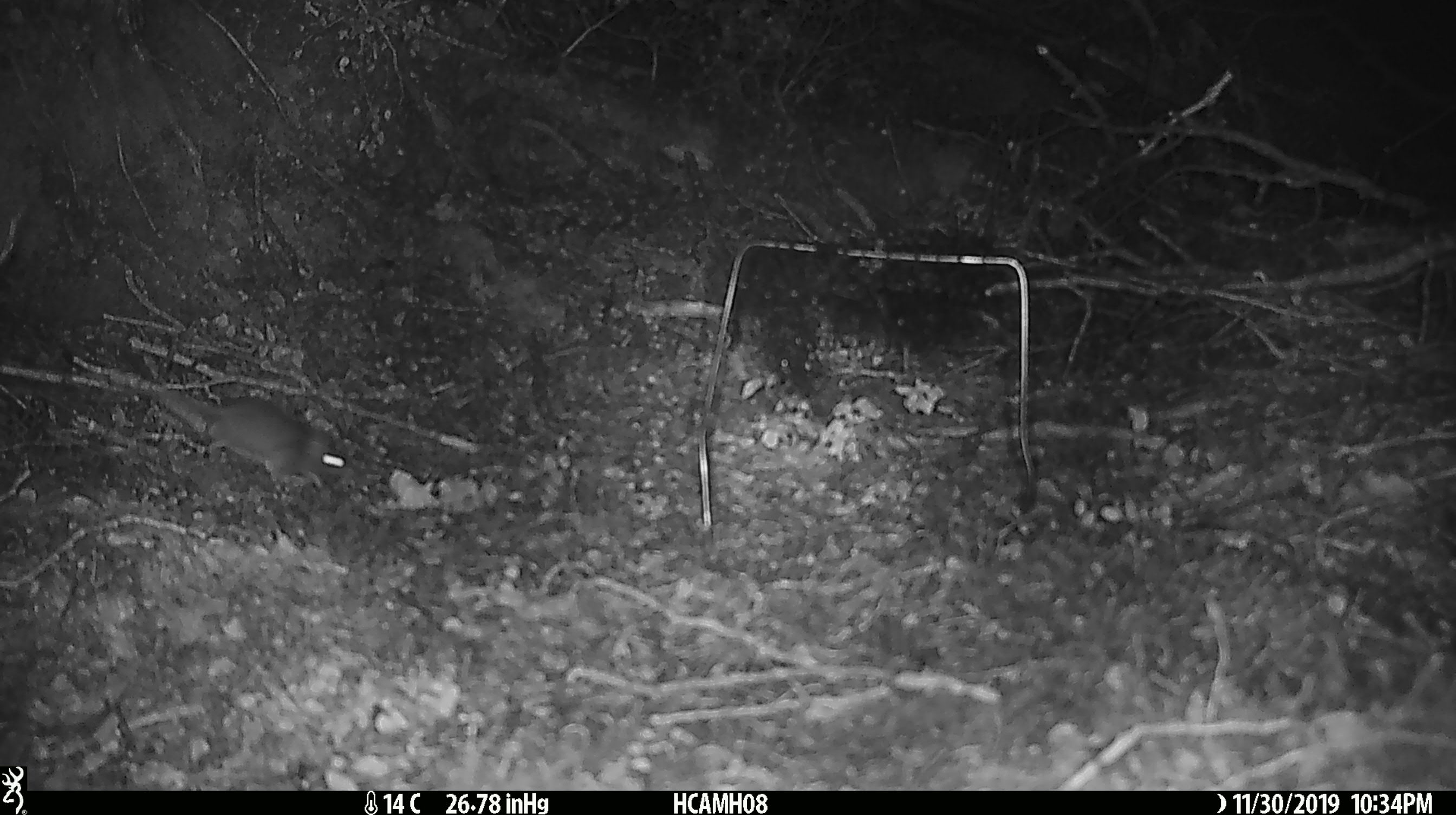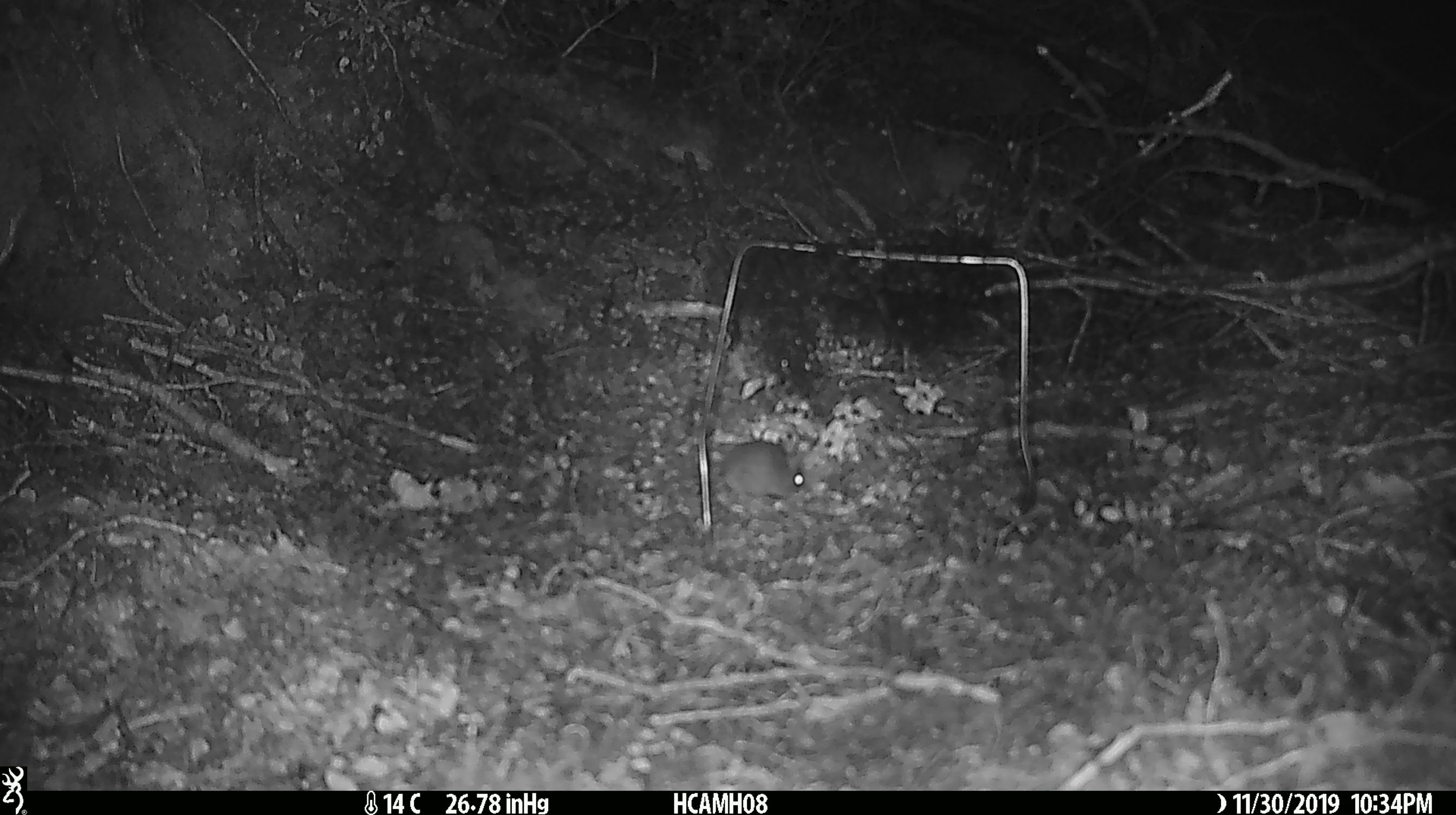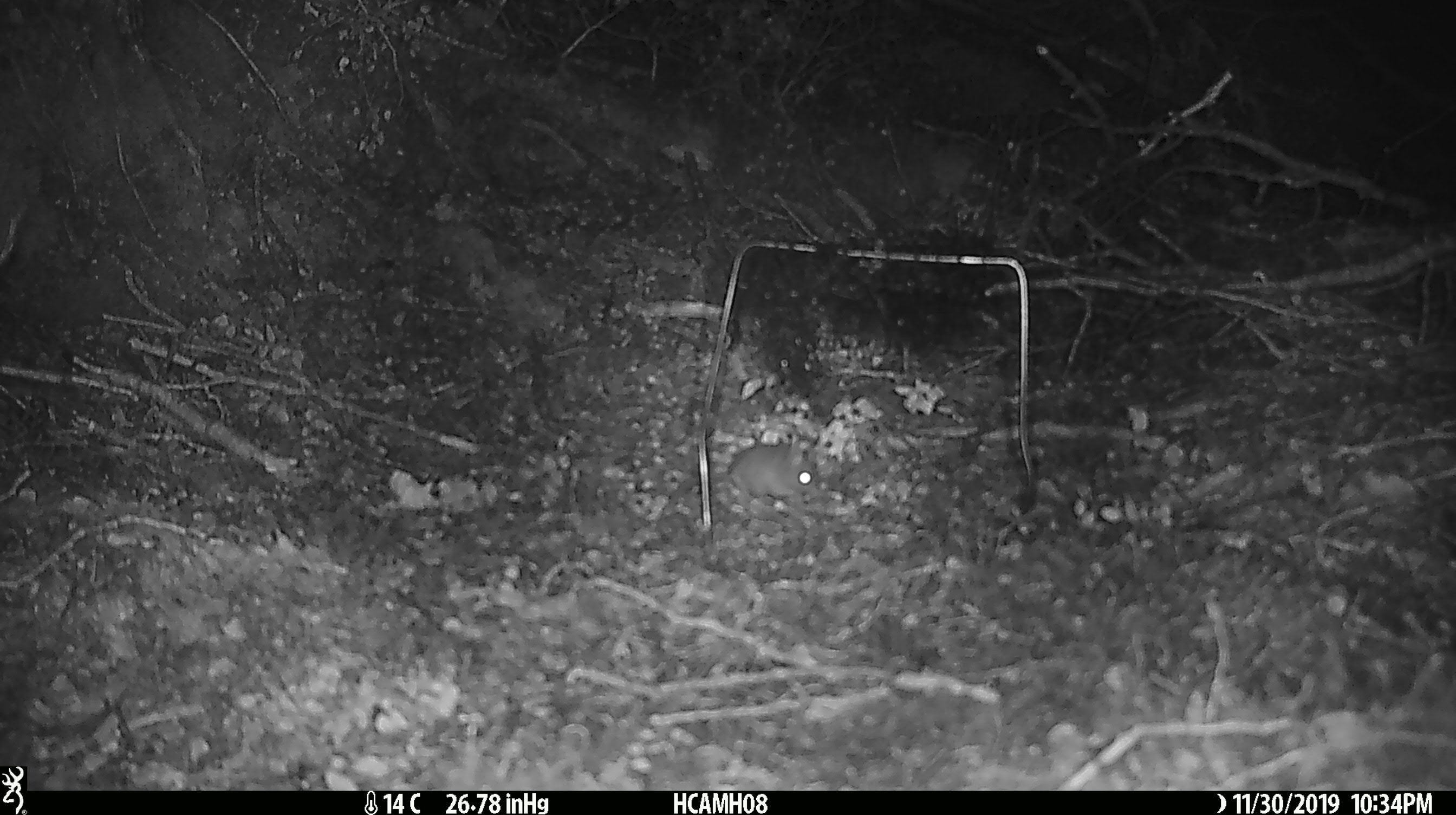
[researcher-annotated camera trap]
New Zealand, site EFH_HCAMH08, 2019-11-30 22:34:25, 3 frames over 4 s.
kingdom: Animalia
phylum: Chordata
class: Mammalia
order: Rodentia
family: Muridae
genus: Mus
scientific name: Mus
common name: mouse